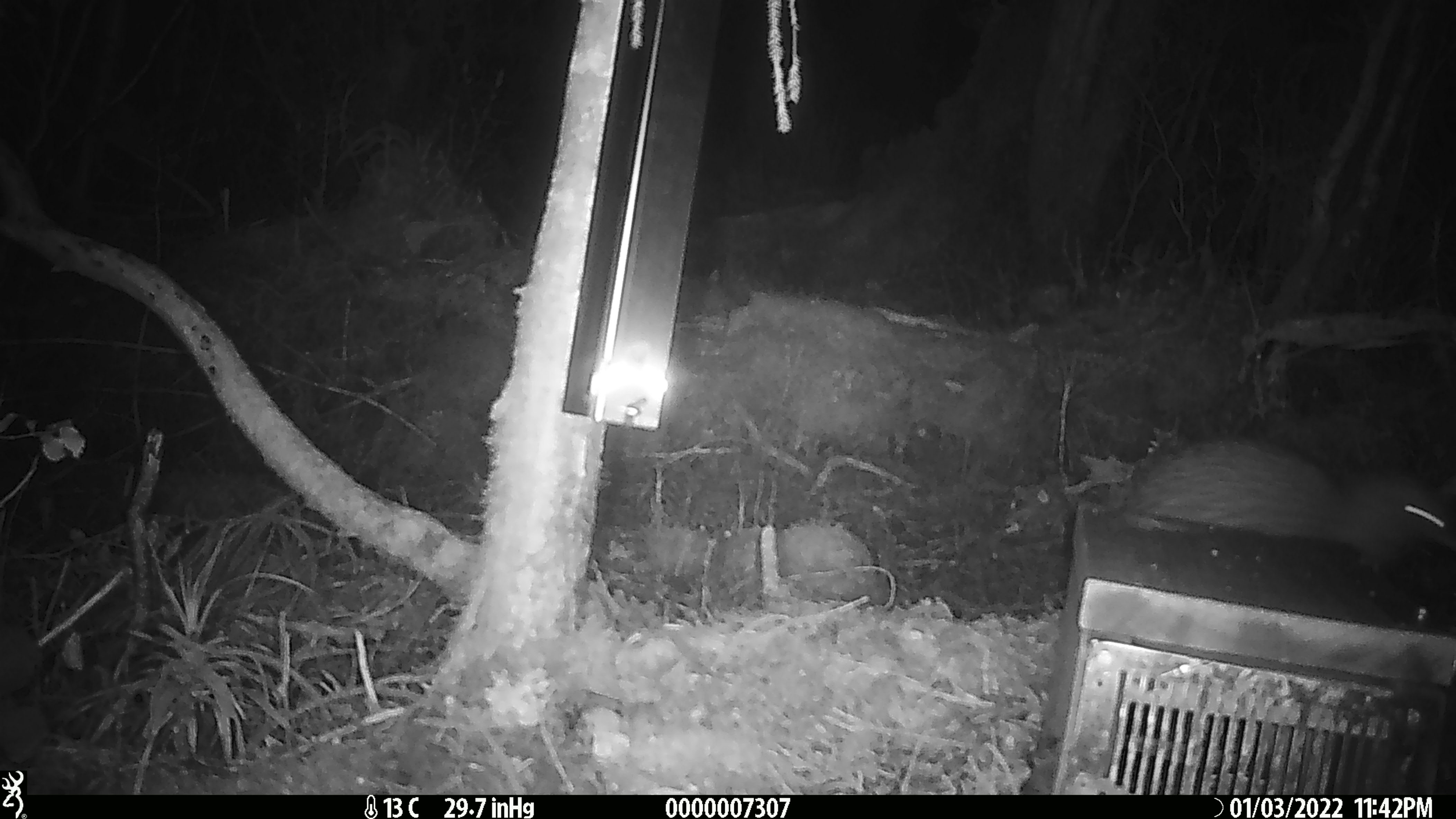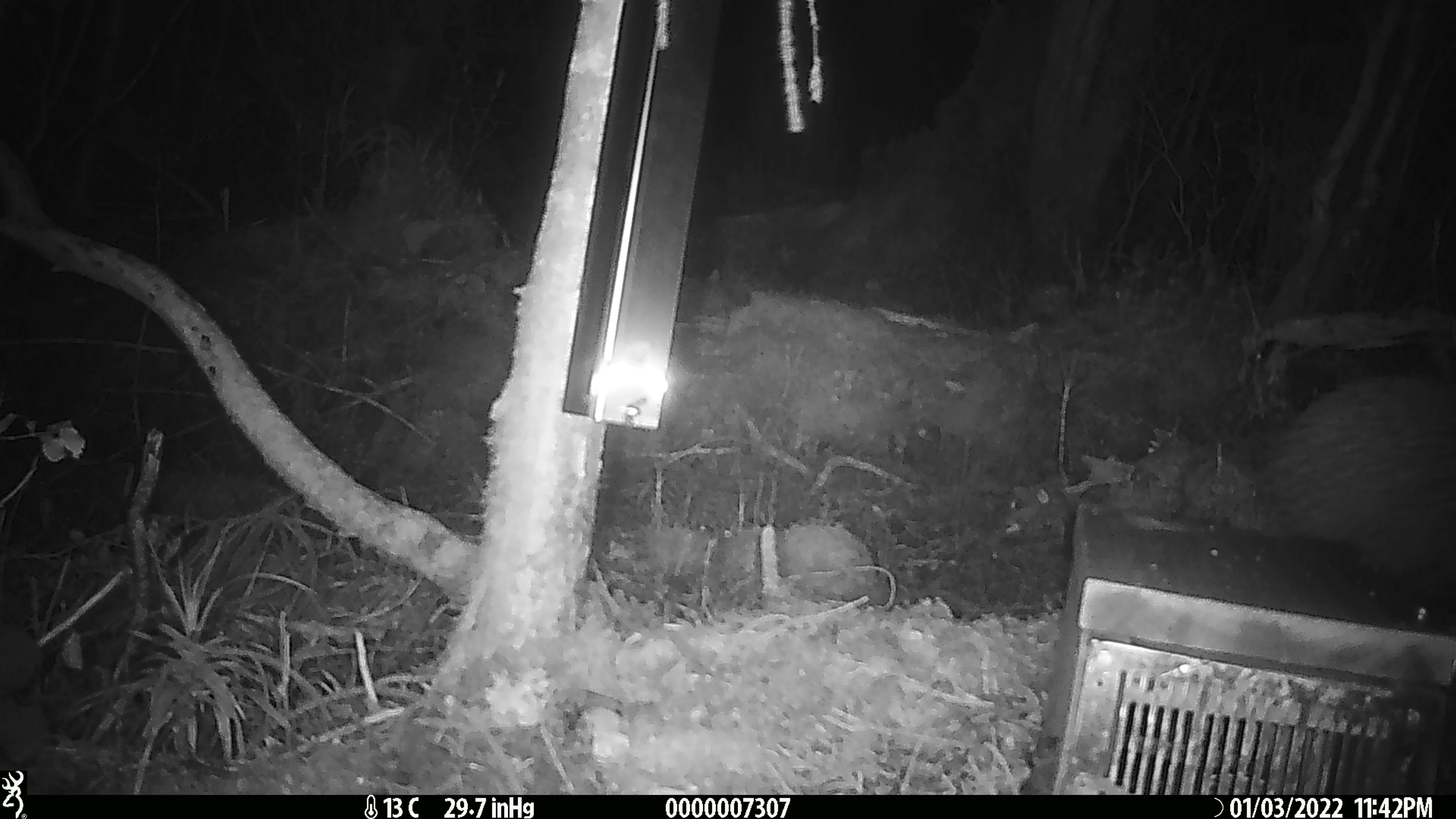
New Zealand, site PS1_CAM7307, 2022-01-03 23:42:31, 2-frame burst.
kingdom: Animalia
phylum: Chordata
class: Aves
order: Apterygiformes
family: Apterygidae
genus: Apteryx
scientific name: Apteryx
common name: kiwi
Kiwi (Apteryx).